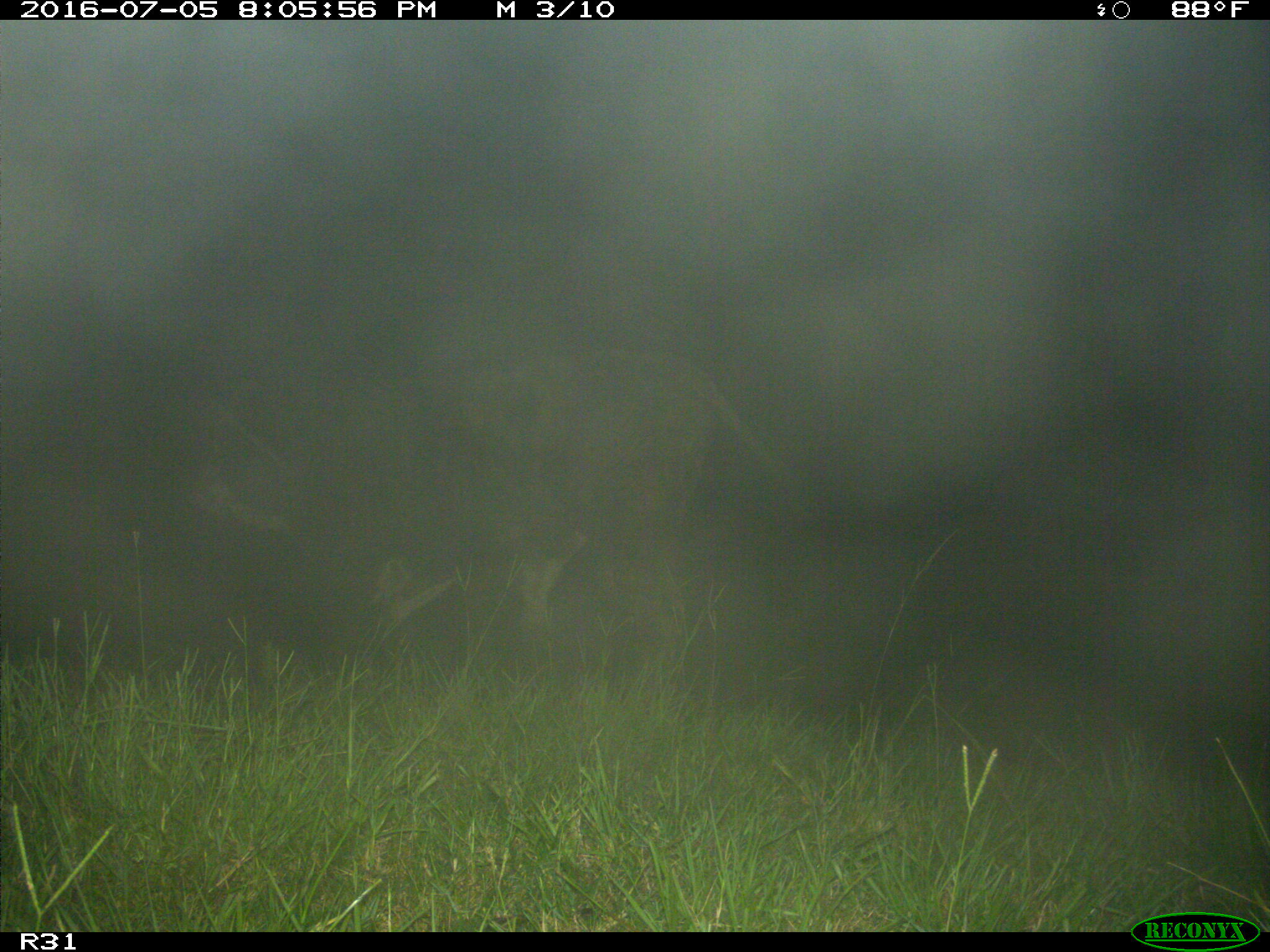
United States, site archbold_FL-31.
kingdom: Animalia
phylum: Chordata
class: Mammalia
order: Artiodactyla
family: Bovidae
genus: Bos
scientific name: Bos taurus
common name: domestic cow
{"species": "Bos taurus (domestic cow)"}